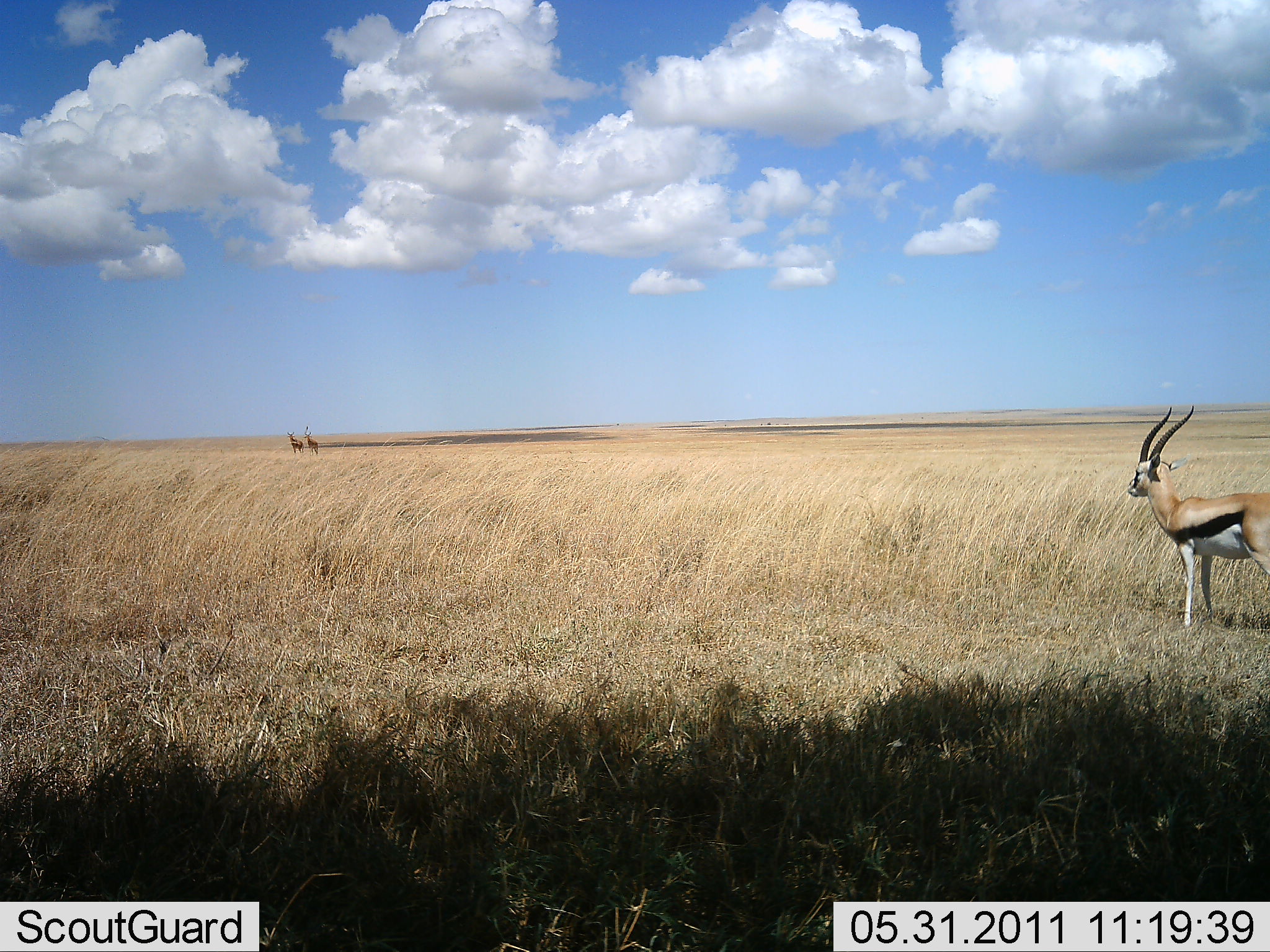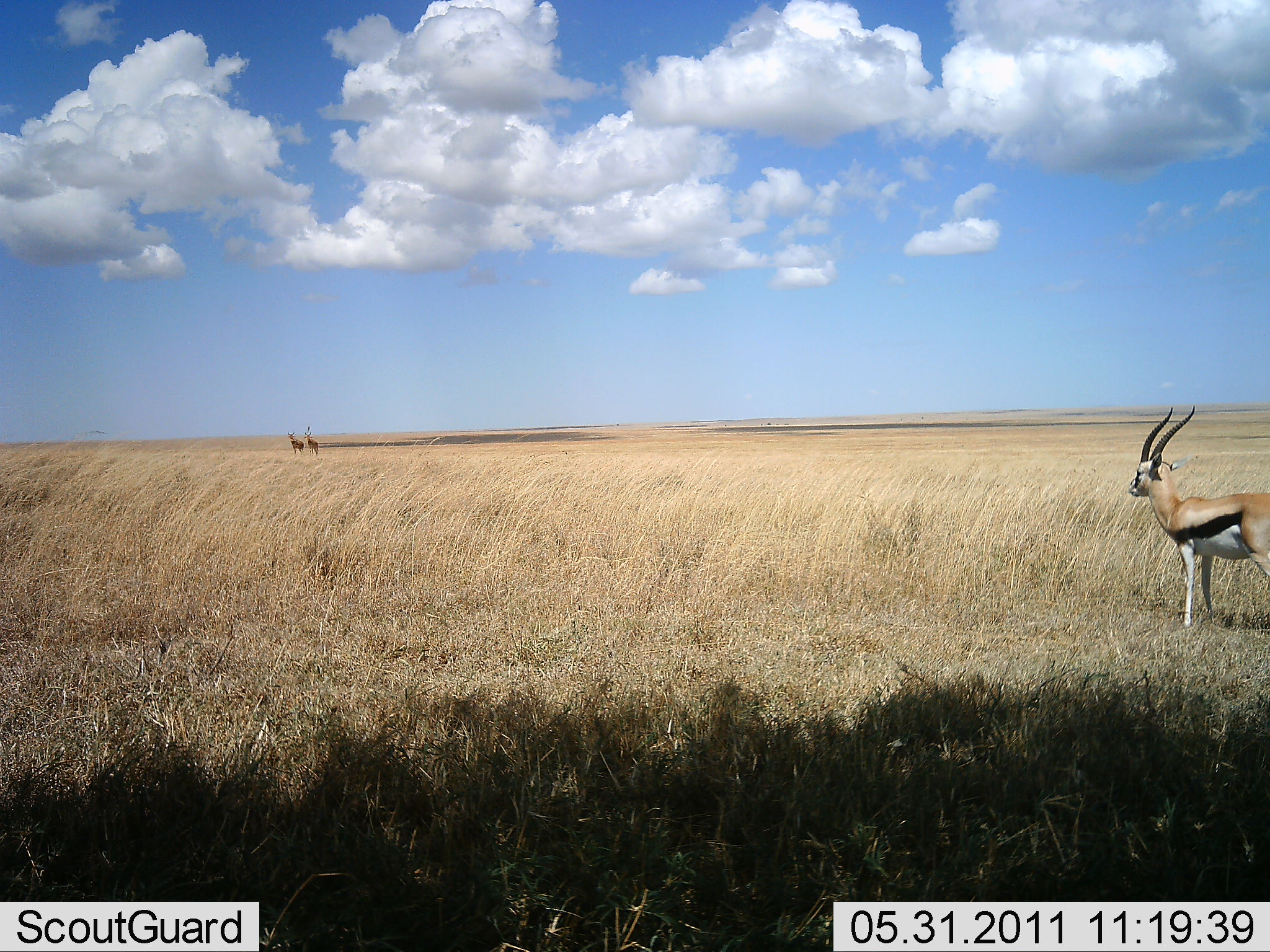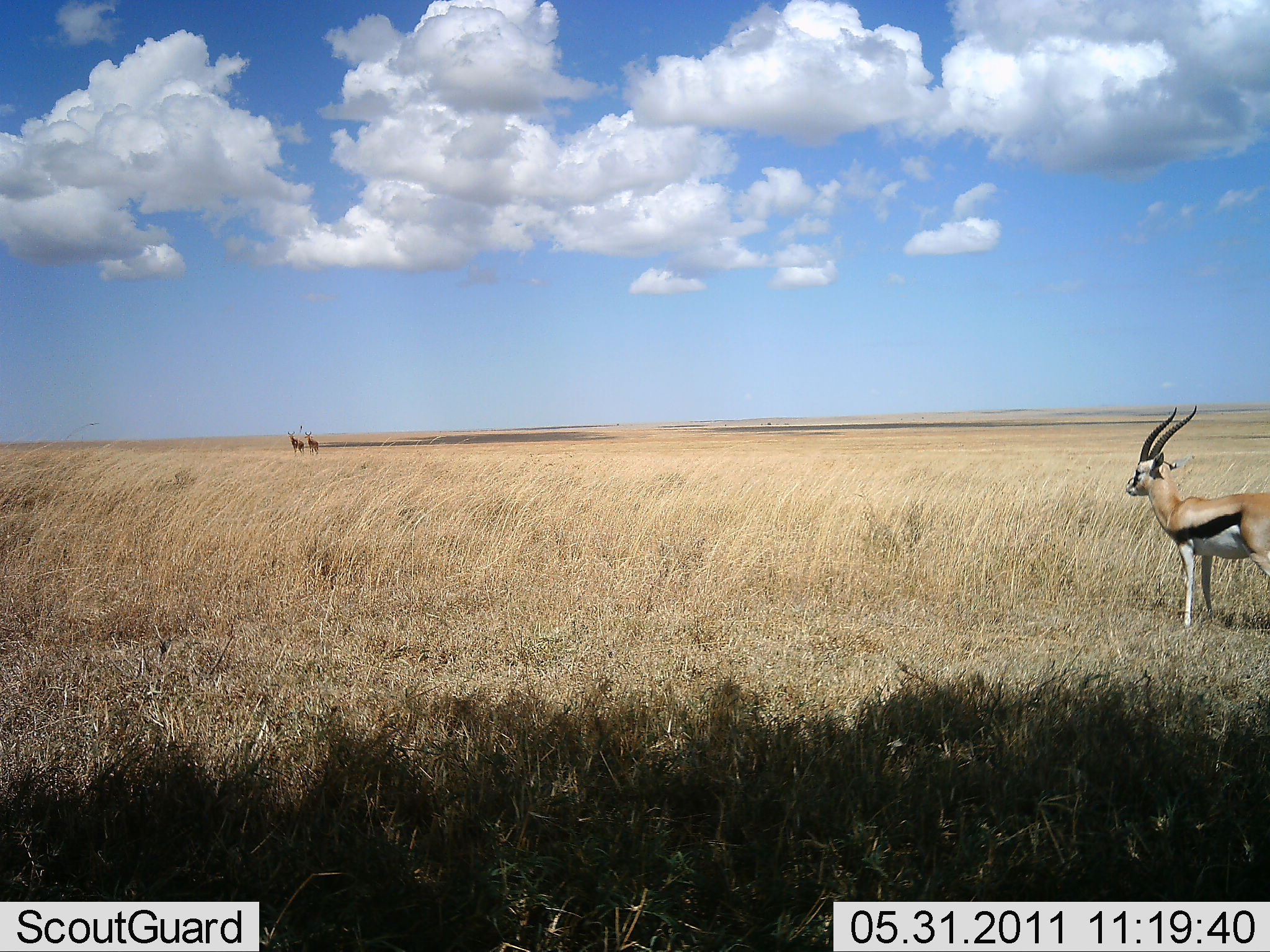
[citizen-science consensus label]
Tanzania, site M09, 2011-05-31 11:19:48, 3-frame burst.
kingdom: Animalia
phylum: Chordata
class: Mammalia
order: Artiodactyla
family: Bovidae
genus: Eudorcas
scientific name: Eudorcas thomsonii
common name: thomson's gazelle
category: gazellethomsons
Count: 1.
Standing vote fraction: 93%.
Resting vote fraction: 7%.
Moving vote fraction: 13%.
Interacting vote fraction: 0%.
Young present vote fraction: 0%.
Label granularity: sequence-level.